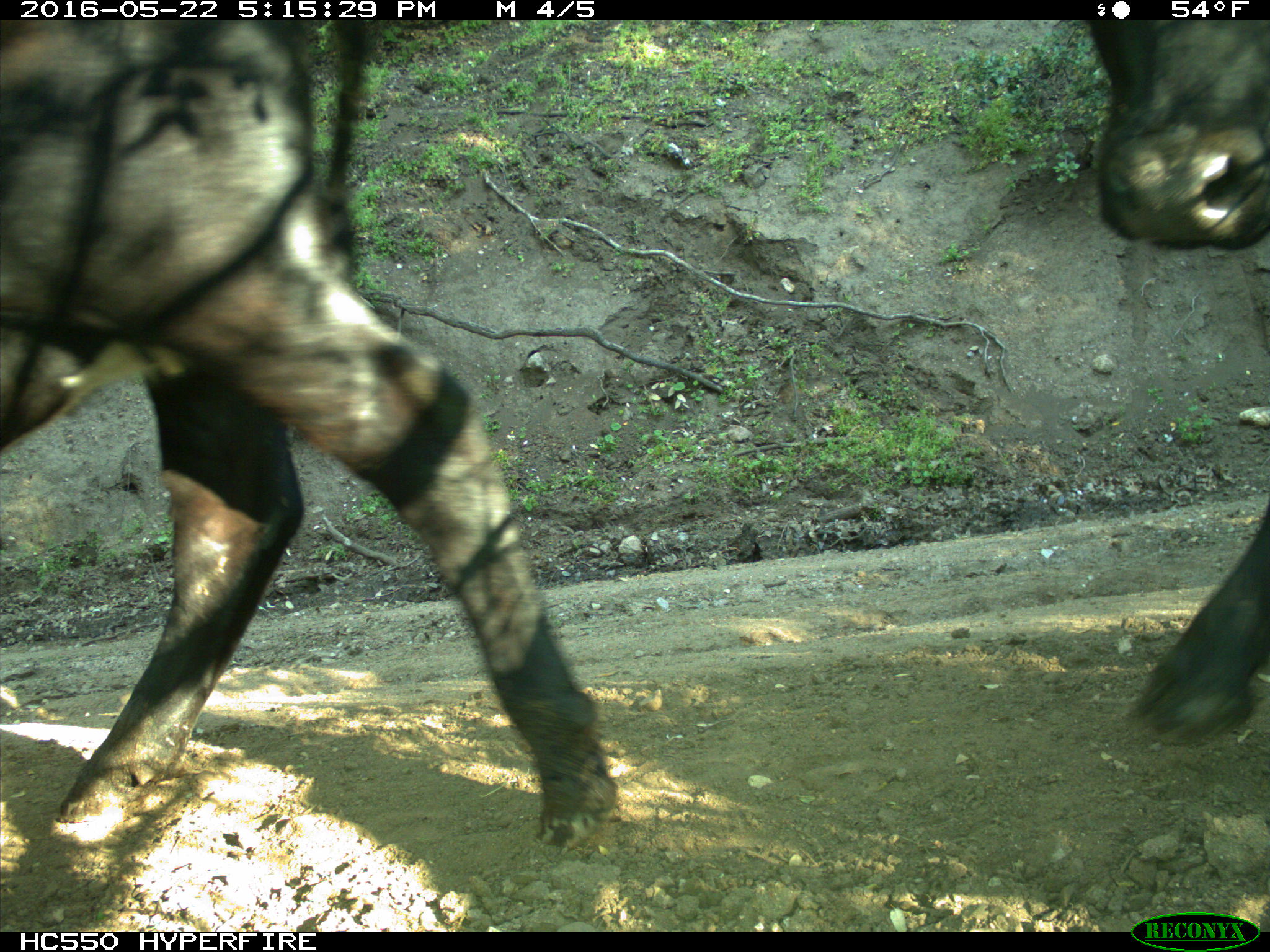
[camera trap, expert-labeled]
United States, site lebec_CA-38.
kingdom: Animalia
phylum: Chordata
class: Mammalia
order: Artiodactyla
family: Bovidae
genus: Bos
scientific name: Bos taurus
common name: domestic cow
Bos taurus (domestic cow).